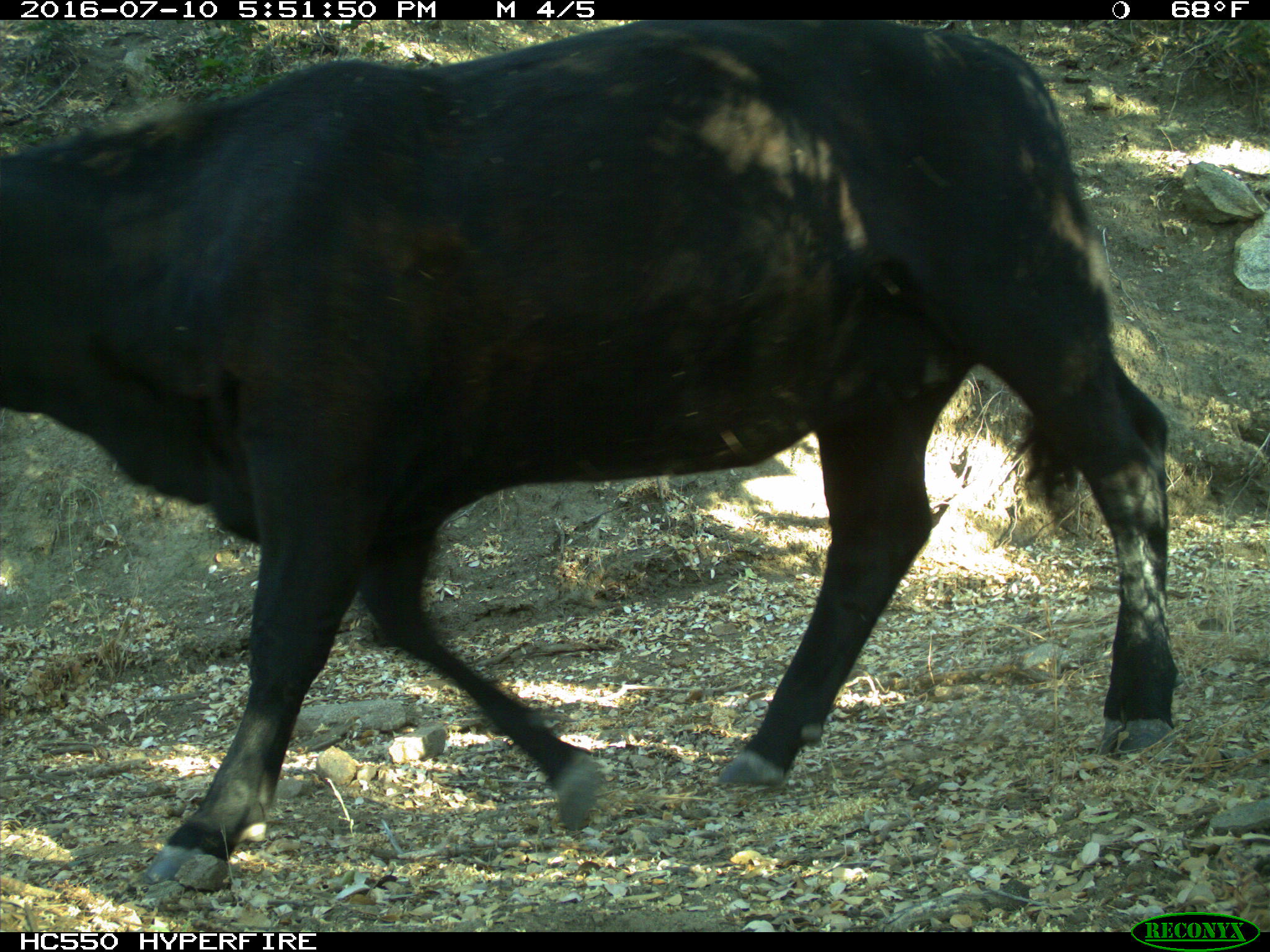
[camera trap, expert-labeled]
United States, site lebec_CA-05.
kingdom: Animalia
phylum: Chordata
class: Mammalia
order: Artiodactyla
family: Bovidae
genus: Bos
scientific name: Bos taurus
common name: domestic cow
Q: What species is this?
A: Bos taurus (domestic cow).